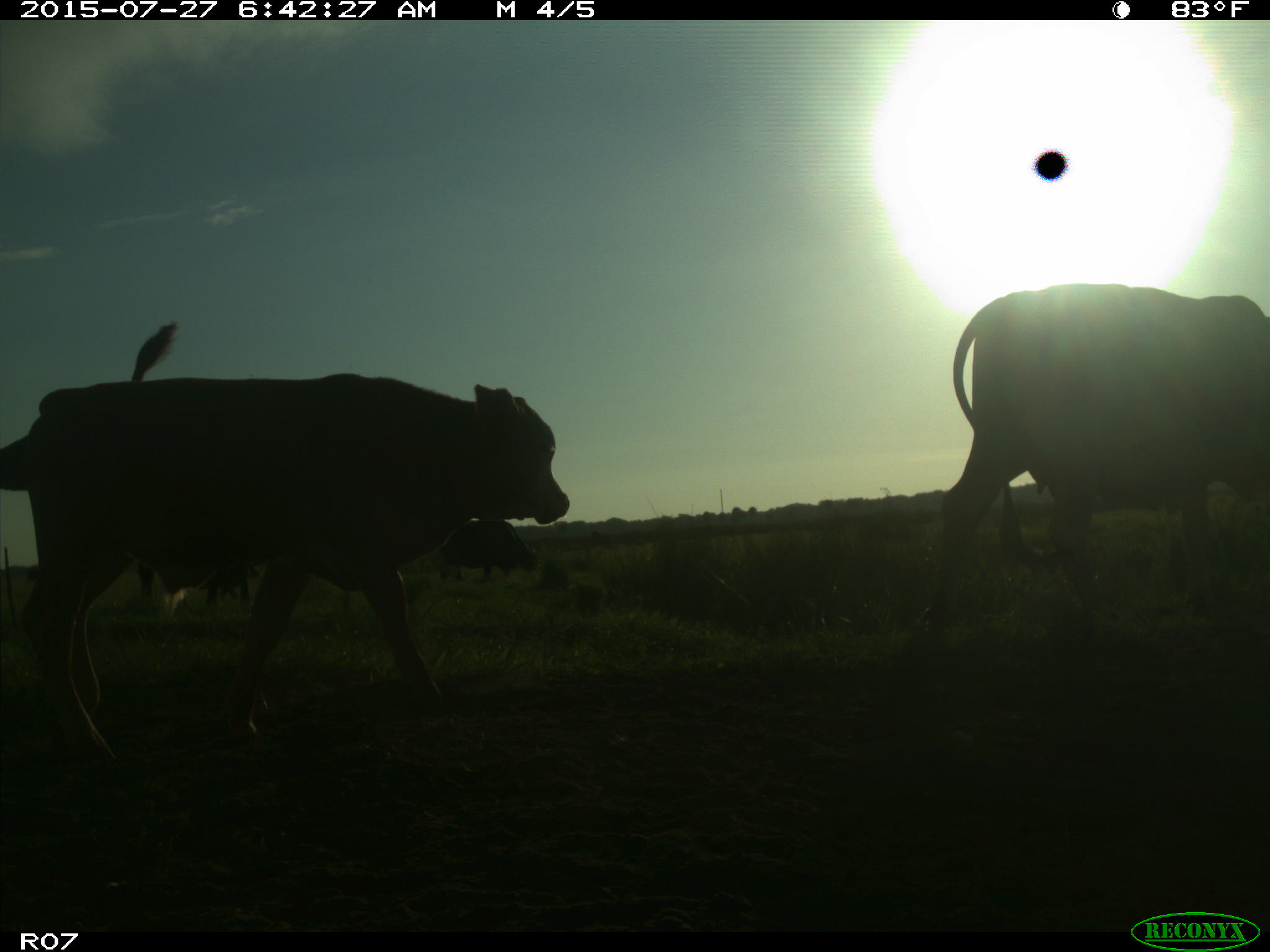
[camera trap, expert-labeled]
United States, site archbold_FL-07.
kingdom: Animalia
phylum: Chordata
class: Mammalia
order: Artiodactyla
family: Bovidae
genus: Bos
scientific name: Bos taurus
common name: domestic cow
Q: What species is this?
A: Bos taurus (domestic cow).